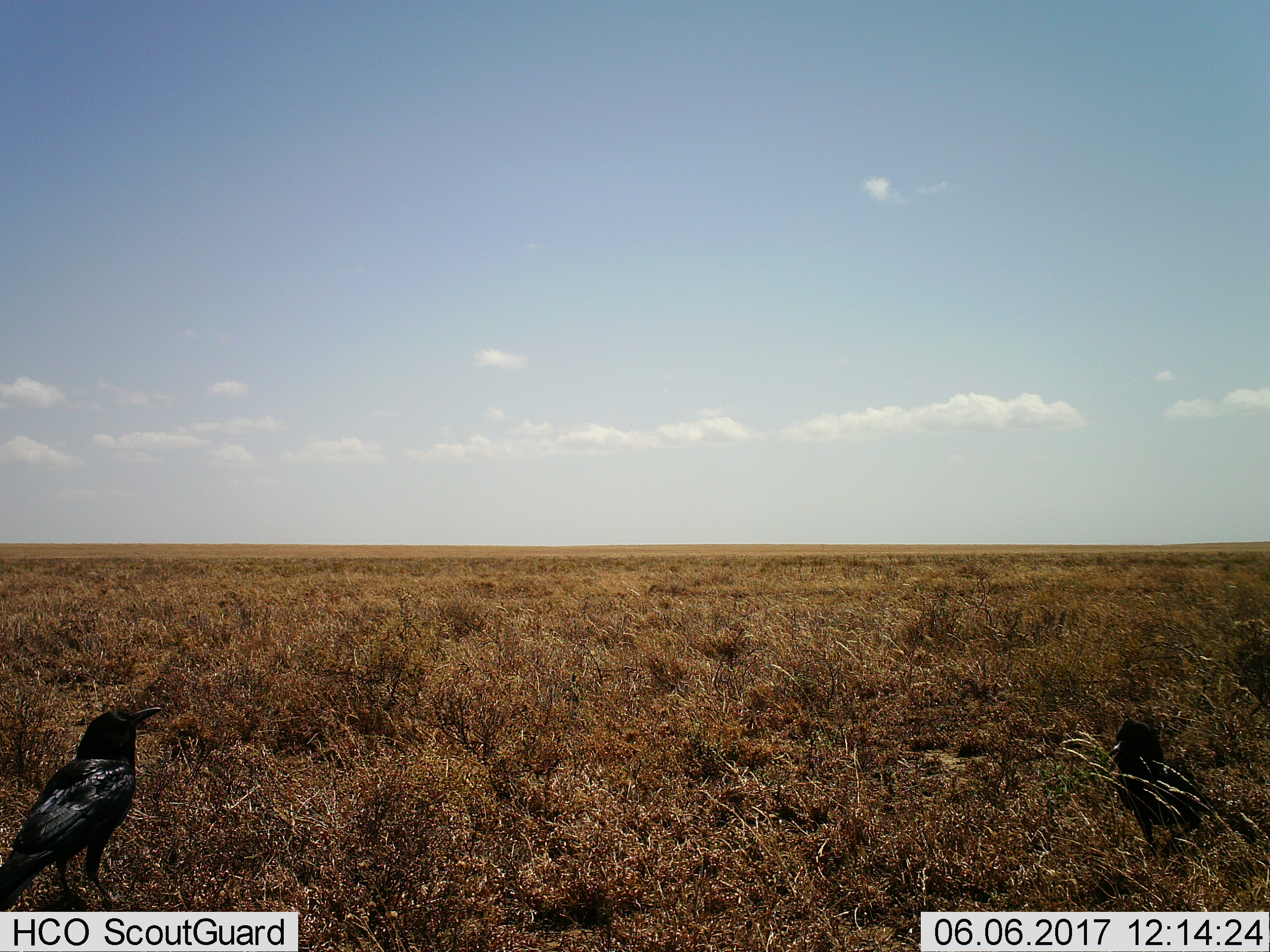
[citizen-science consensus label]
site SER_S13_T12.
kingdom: Animalia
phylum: Chordata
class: Aves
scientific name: Aves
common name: bird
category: birdother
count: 2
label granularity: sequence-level